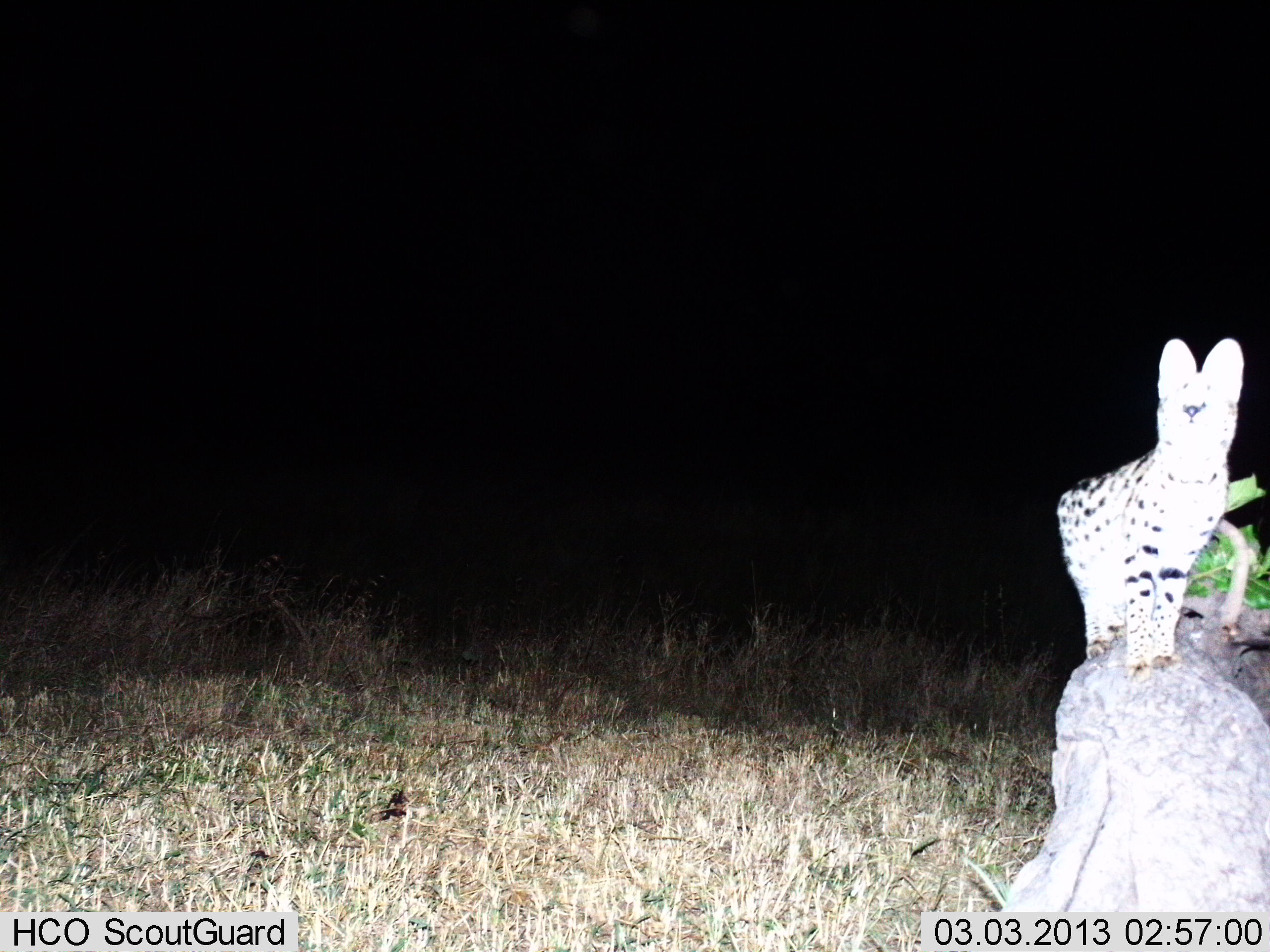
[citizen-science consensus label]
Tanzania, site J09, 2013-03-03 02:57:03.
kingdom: Animalia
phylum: Chordata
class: Mammalia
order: Carnivora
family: Felidae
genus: Leptailurus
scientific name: Leptailurus serval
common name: serval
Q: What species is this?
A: Serval (Leptailurus serval).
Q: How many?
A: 1.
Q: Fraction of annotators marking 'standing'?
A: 100%.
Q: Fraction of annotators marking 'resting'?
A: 0%.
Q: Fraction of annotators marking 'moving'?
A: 0%.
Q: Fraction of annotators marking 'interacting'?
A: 0%.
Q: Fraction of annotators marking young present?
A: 0%.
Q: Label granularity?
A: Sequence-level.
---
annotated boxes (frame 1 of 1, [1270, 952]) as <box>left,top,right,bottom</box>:
animal: <box>1055,337,1245,677</box>